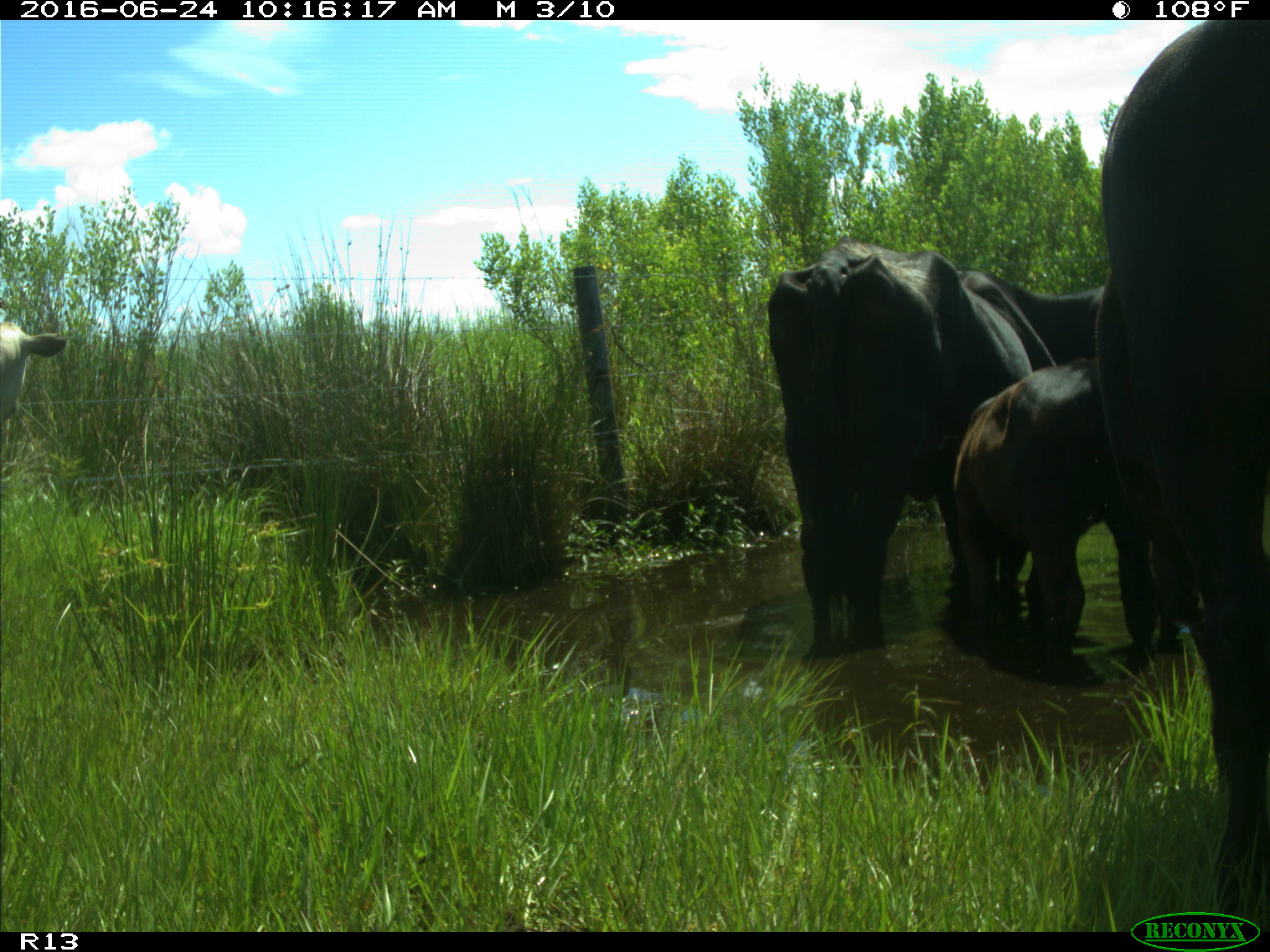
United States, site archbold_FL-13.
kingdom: Animalia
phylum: Chordata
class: Mammalia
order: Artiodactyla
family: Bovidae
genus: Bos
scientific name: Bos taurus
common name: domestic cow